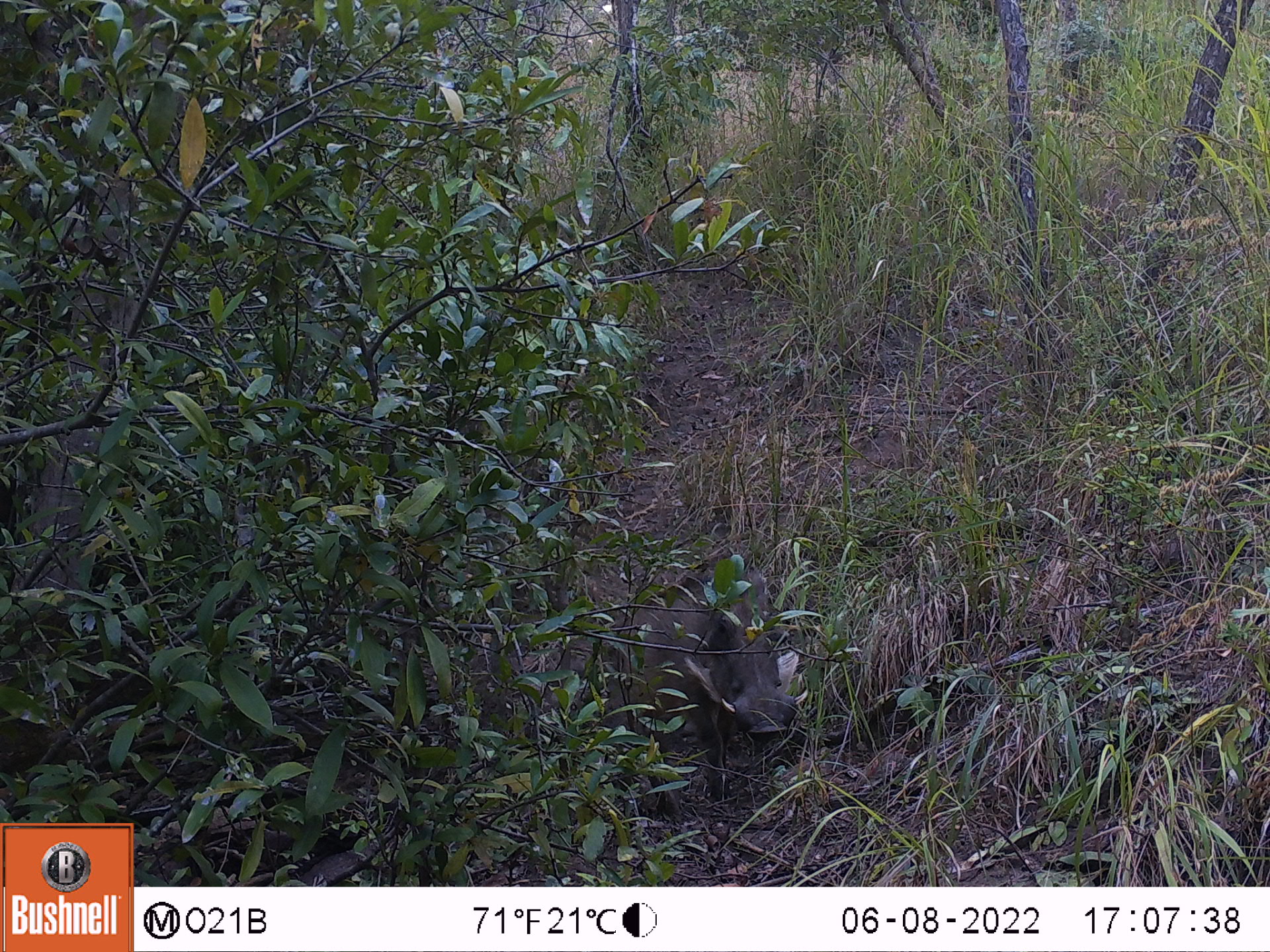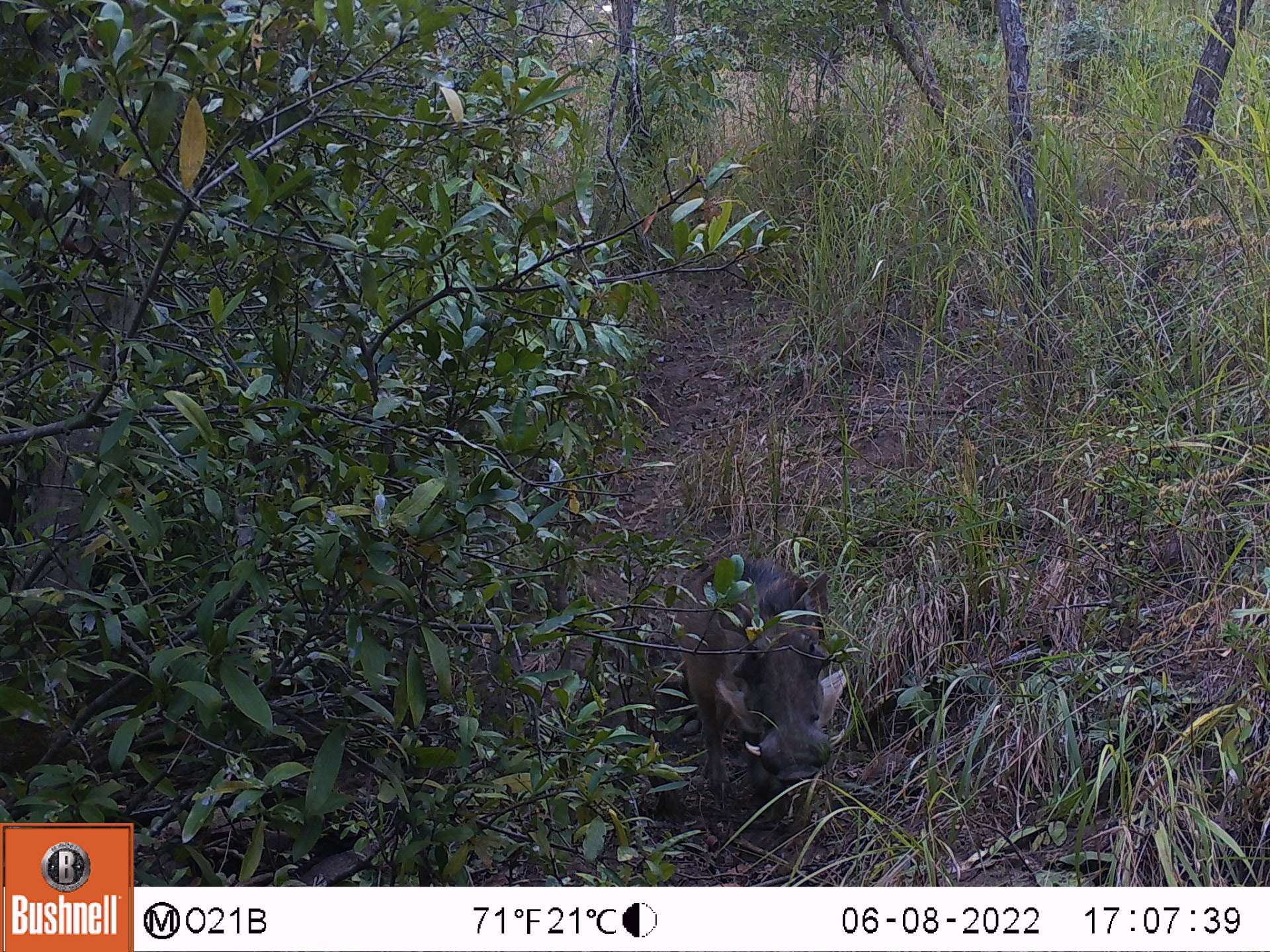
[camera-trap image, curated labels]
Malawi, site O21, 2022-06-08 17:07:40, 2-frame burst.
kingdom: Animalia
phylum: Chordata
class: Mammalia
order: Artiodactyla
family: Suidae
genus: Phacochoerus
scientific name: Phacochoerus africanus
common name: common warthog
Common warthog (Phacochoerus africanus), count 1.